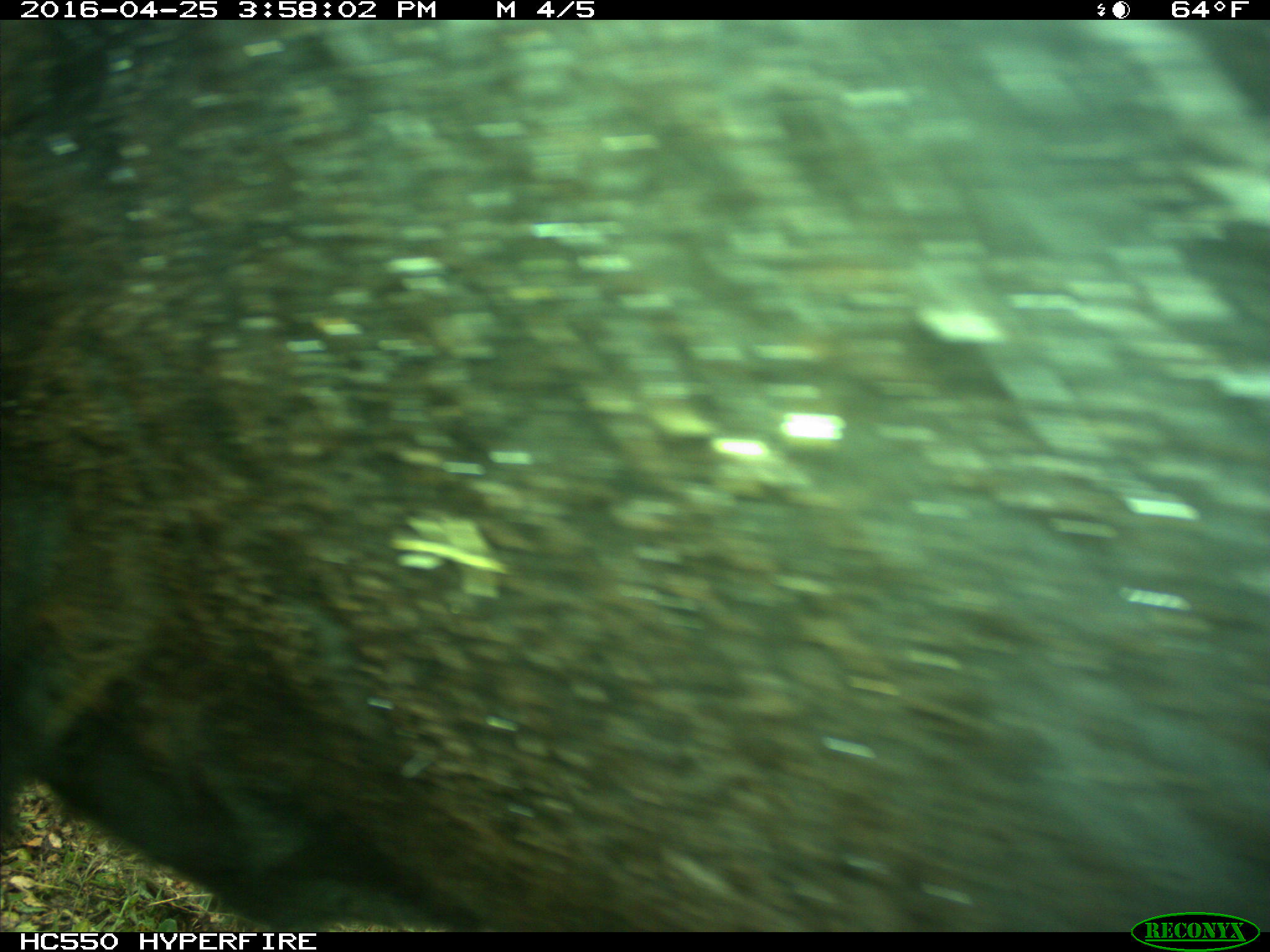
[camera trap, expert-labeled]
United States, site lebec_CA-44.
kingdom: Animalia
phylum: Chordata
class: Mammalia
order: Artiodactyla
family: Bovidae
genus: Bos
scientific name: Bos taurus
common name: domestic cow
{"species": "Bos taurus (domestic cow)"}